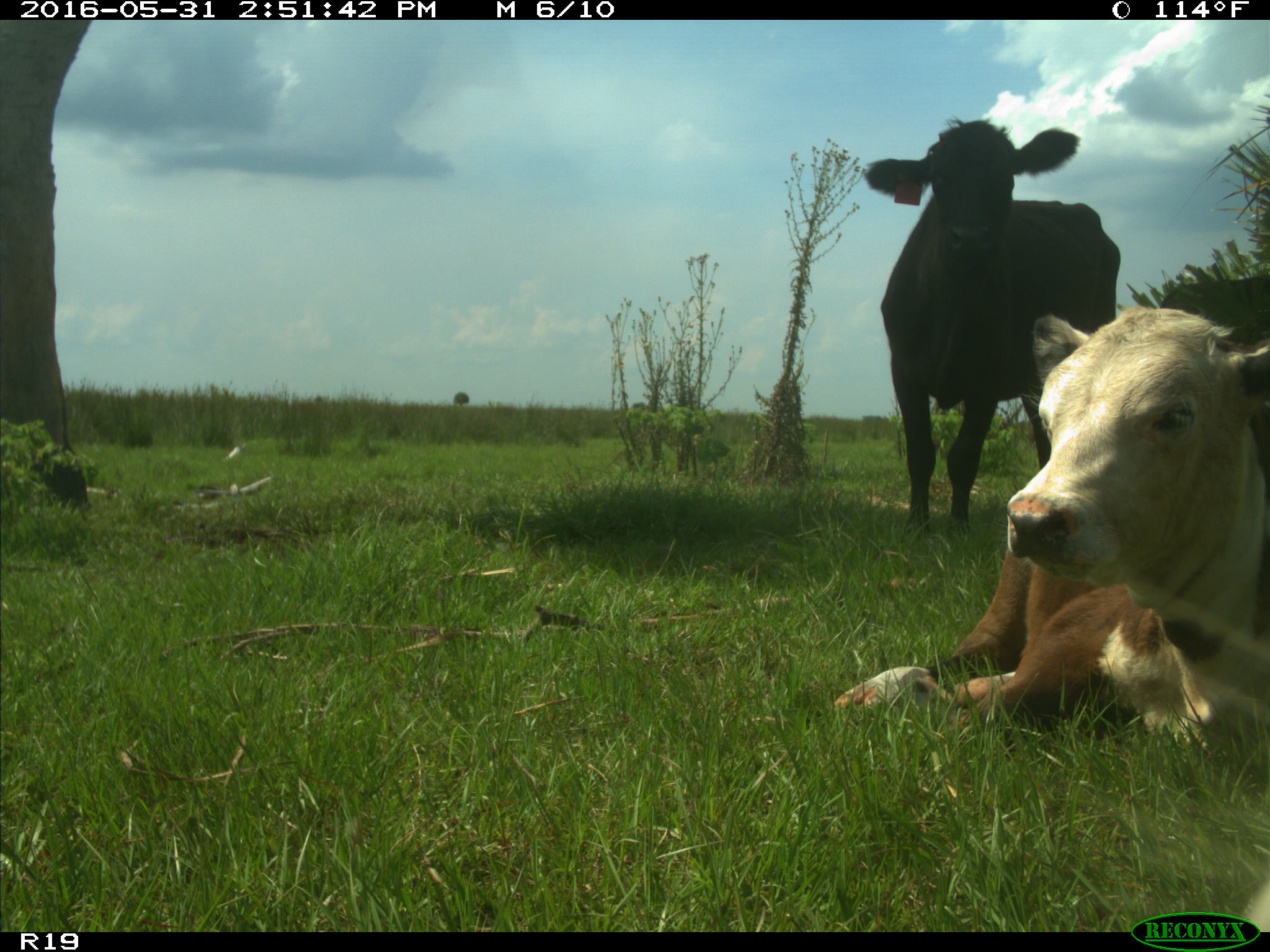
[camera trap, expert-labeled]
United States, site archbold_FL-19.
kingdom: Animalia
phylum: Chordata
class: Mammalia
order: Artiodactyla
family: Bovidae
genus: Bos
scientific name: Bos taurus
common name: domestic cow